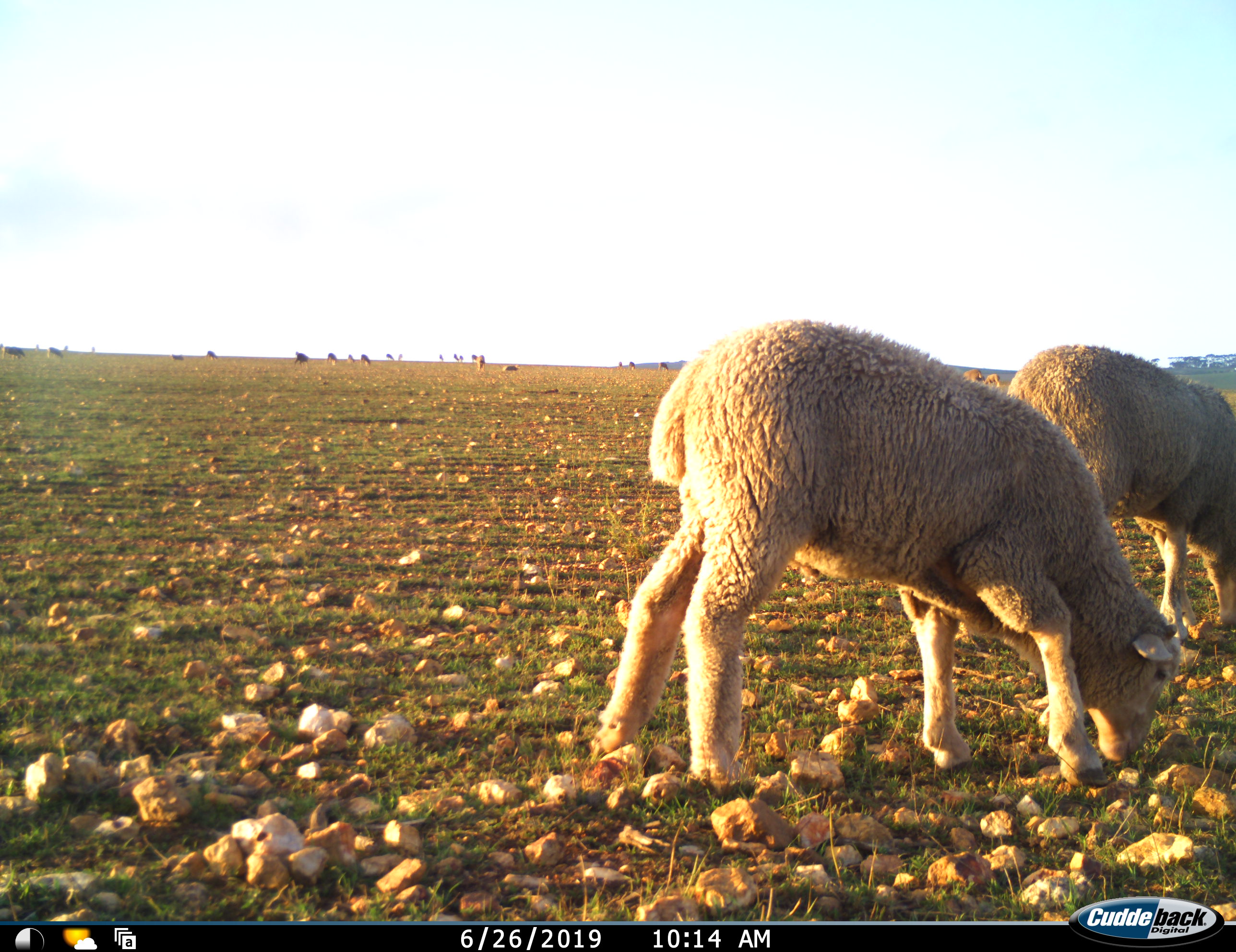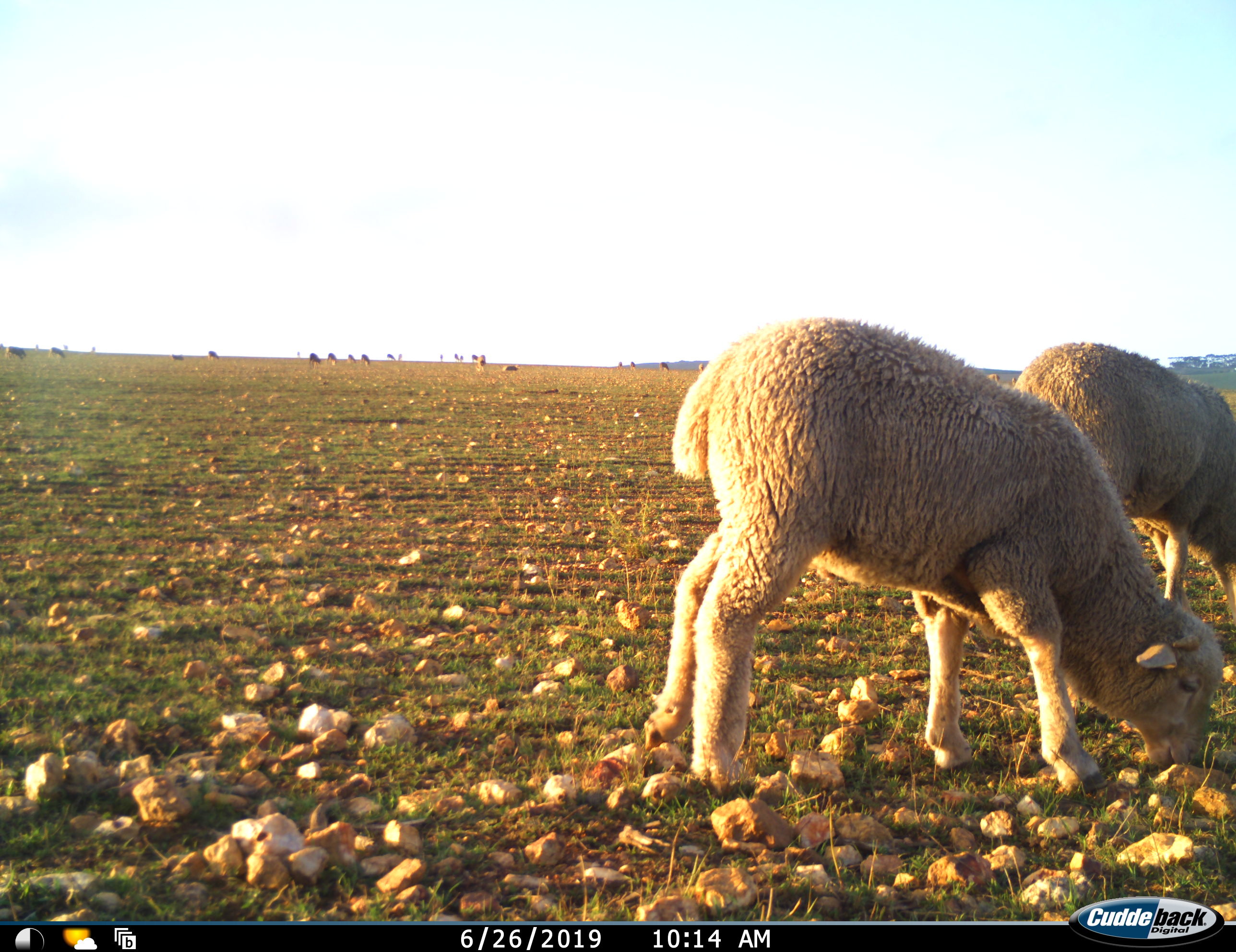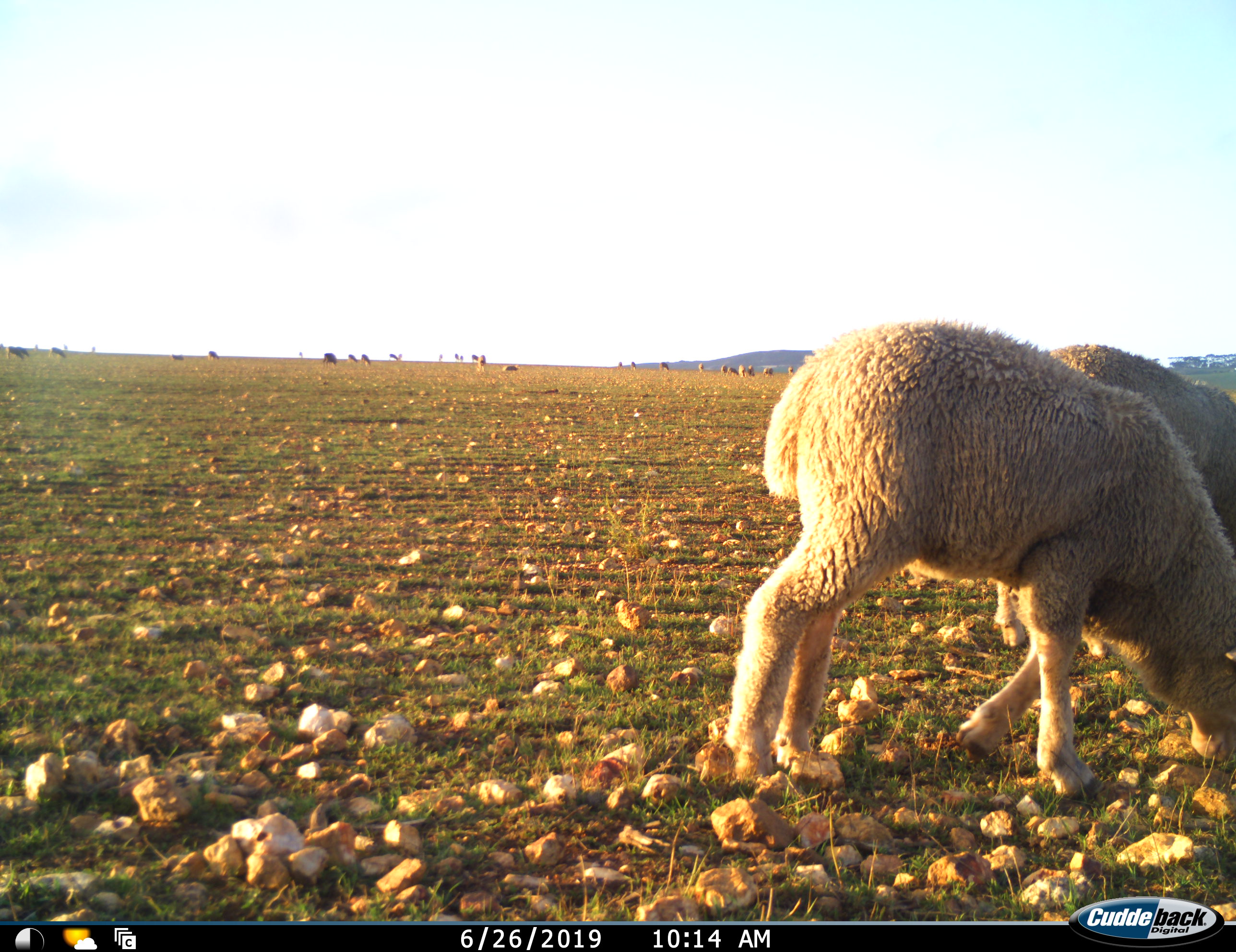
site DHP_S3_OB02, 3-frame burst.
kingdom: Animalia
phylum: Chordata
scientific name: Vertebrata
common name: domestic animal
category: domesticanimal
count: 11-50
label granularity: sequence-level